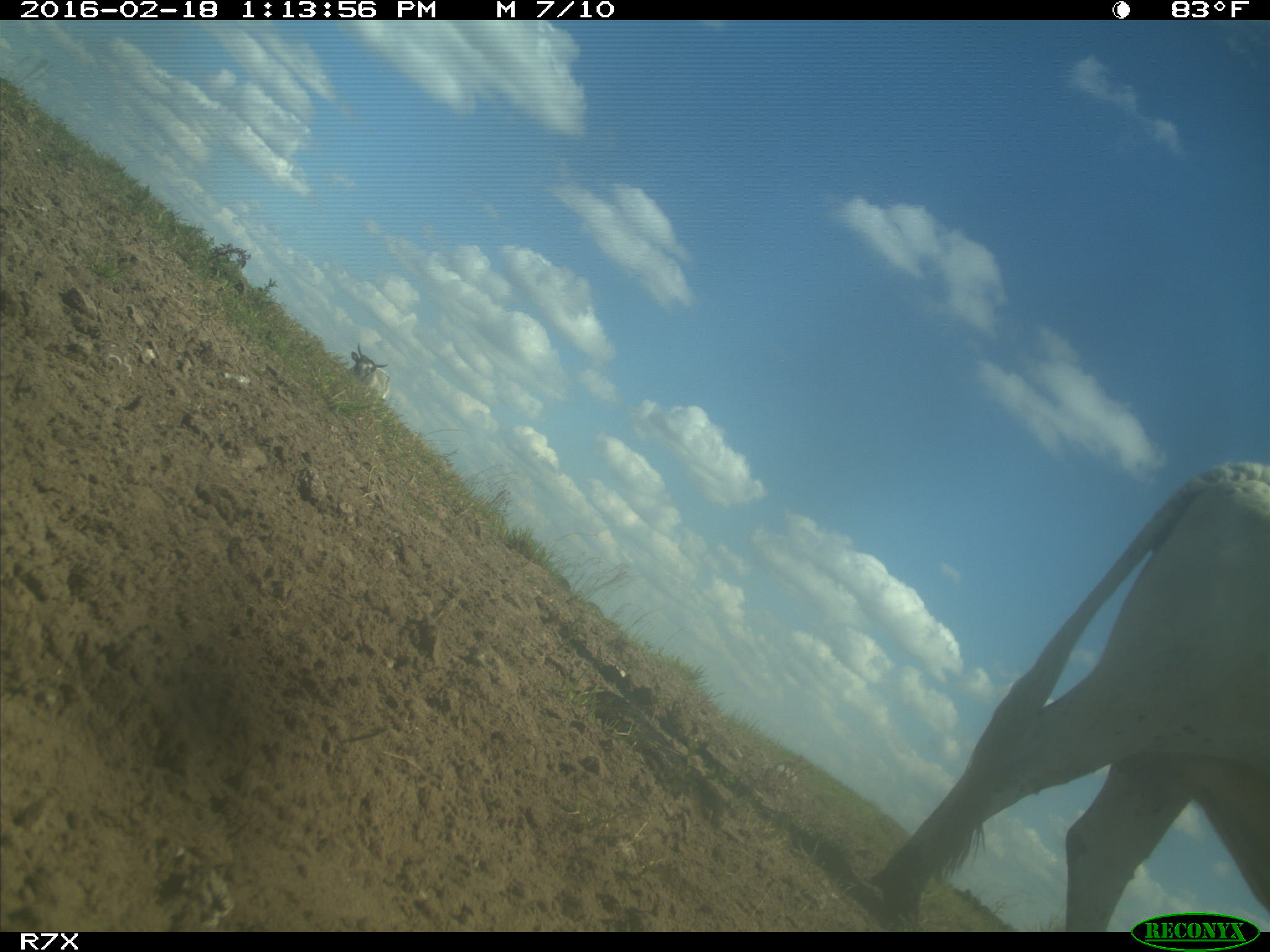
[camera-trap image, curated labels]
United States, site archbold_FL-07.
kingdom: Animalia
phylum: Chordata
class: Mammalia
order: Artiodactyla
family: Bovidae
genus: Bos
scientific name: Bos taurus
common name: domestic cow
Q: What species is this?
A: Bos taurus (domestic cow).